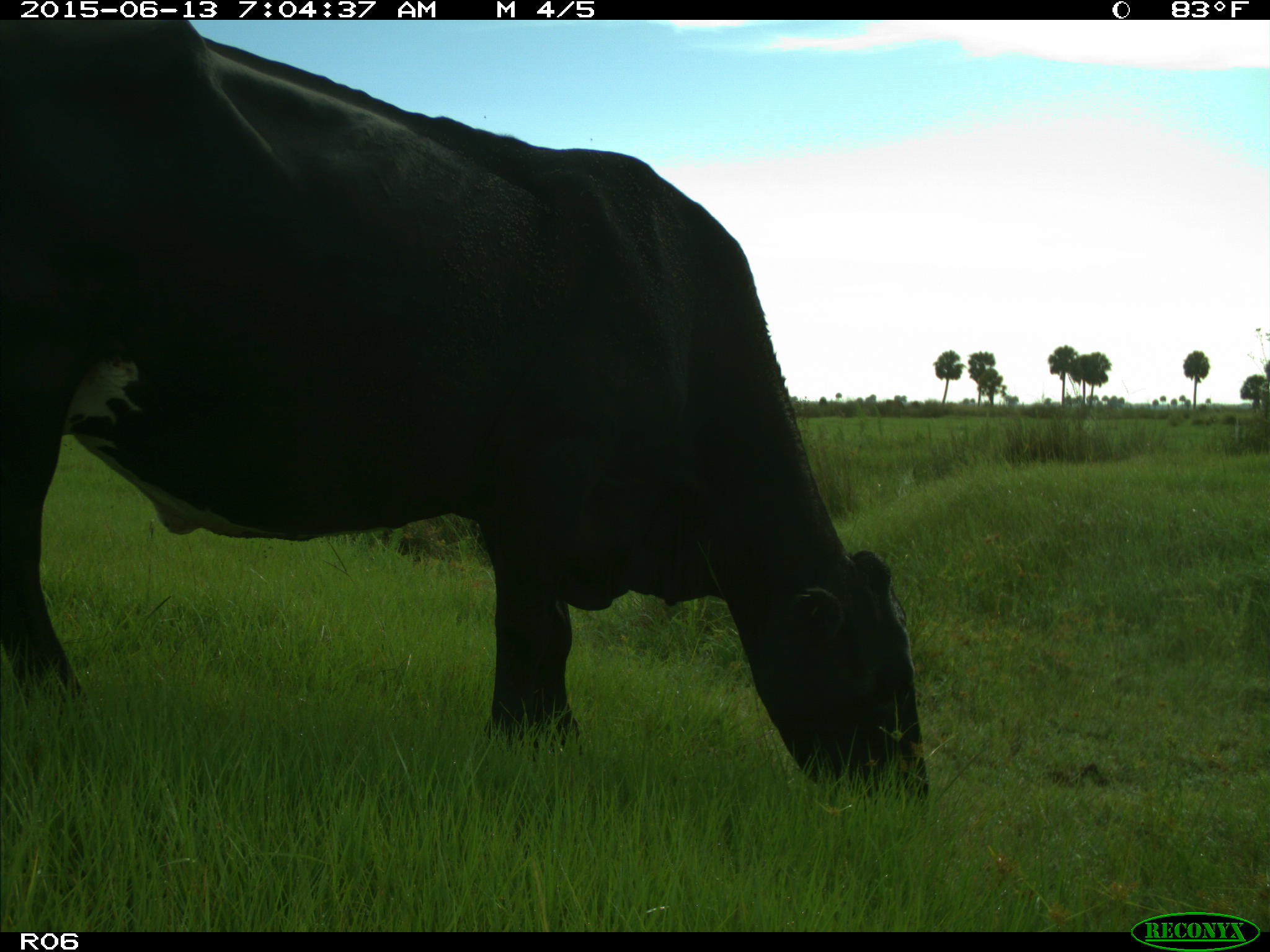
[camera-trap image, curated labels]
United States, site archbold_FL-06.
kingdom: Animalia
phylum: Chordata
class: Mammalia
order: Artiodactyla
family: Bovidae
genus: Bos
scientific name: Bos taurus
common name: domestic cow